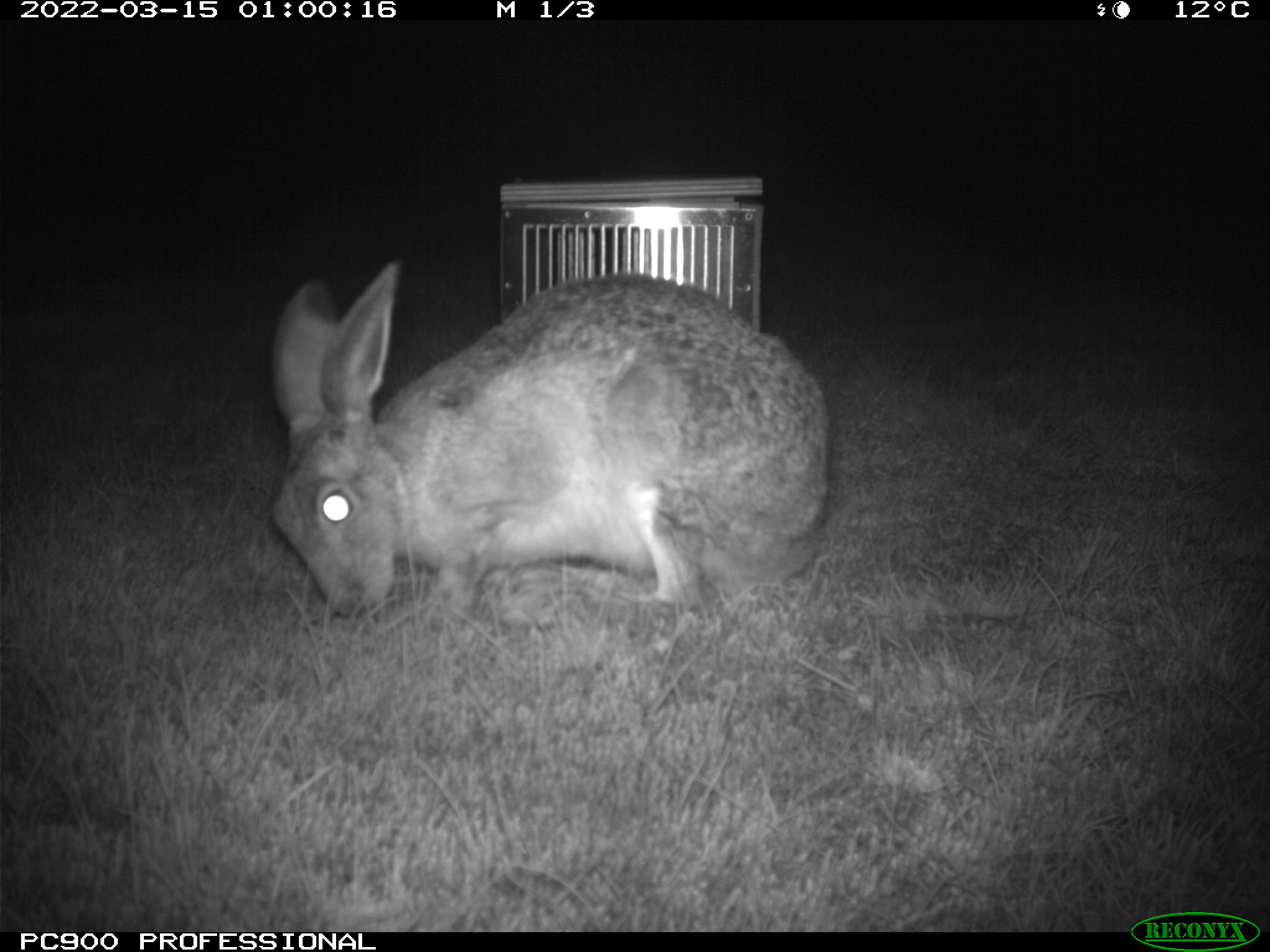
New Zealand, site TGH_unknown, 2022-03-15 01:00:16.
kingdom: Animalia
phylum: Chordata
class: Mammalia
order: Lagomorpha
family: Leporidae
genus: Lepus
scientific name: Lepus europaeus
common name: brown hare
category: hare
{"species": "hare (brown hare) (Lepus europaeus)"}